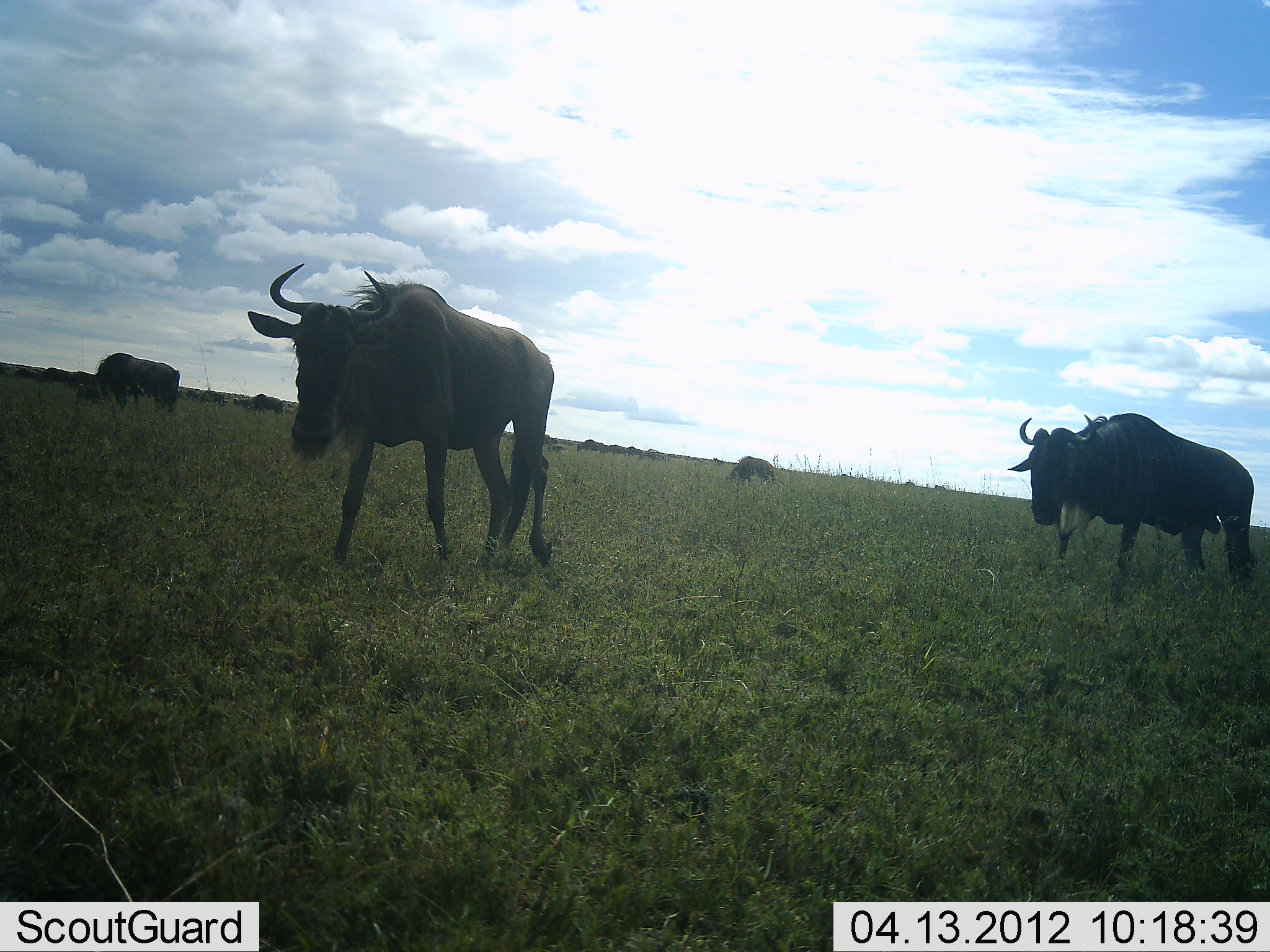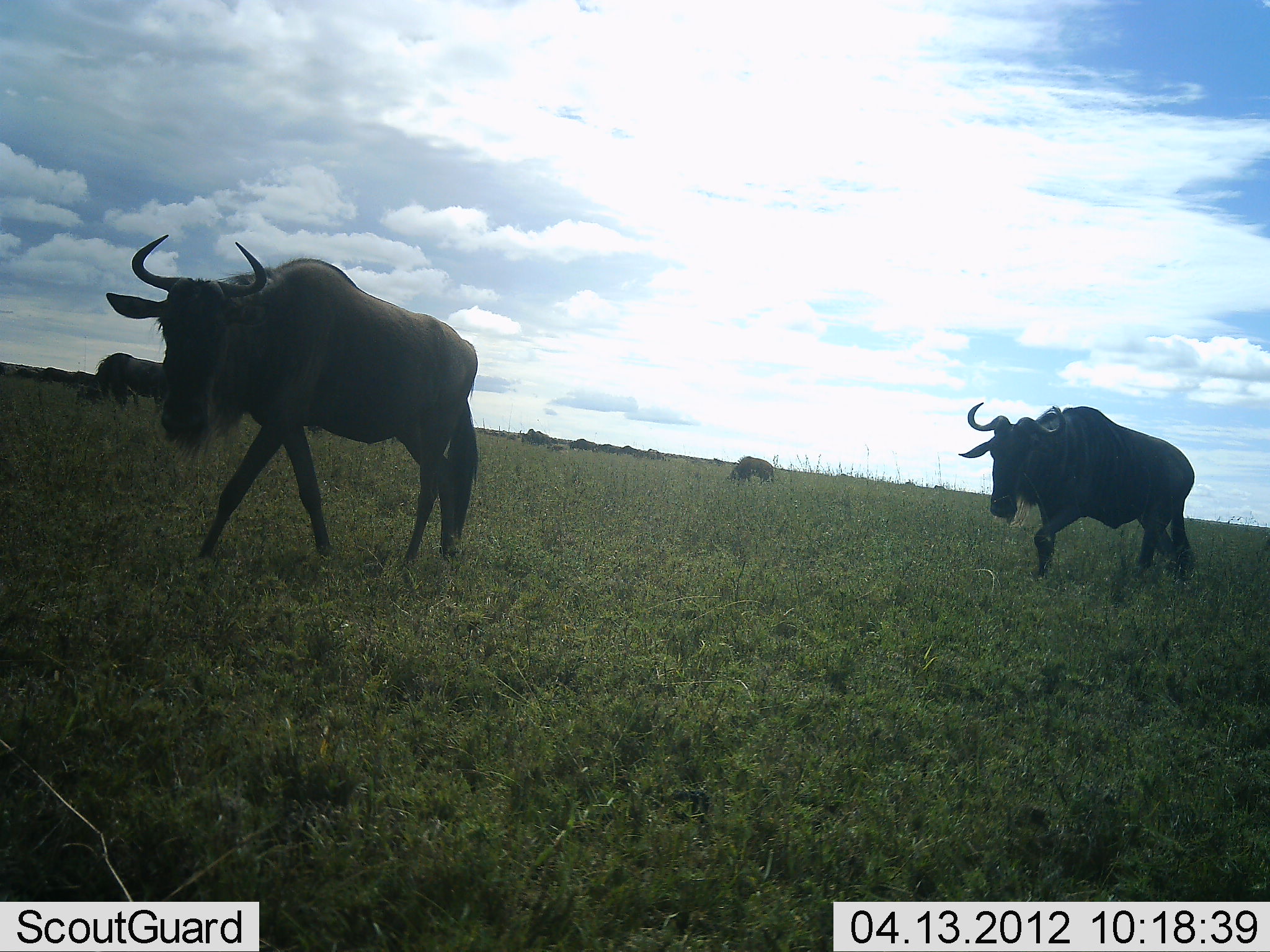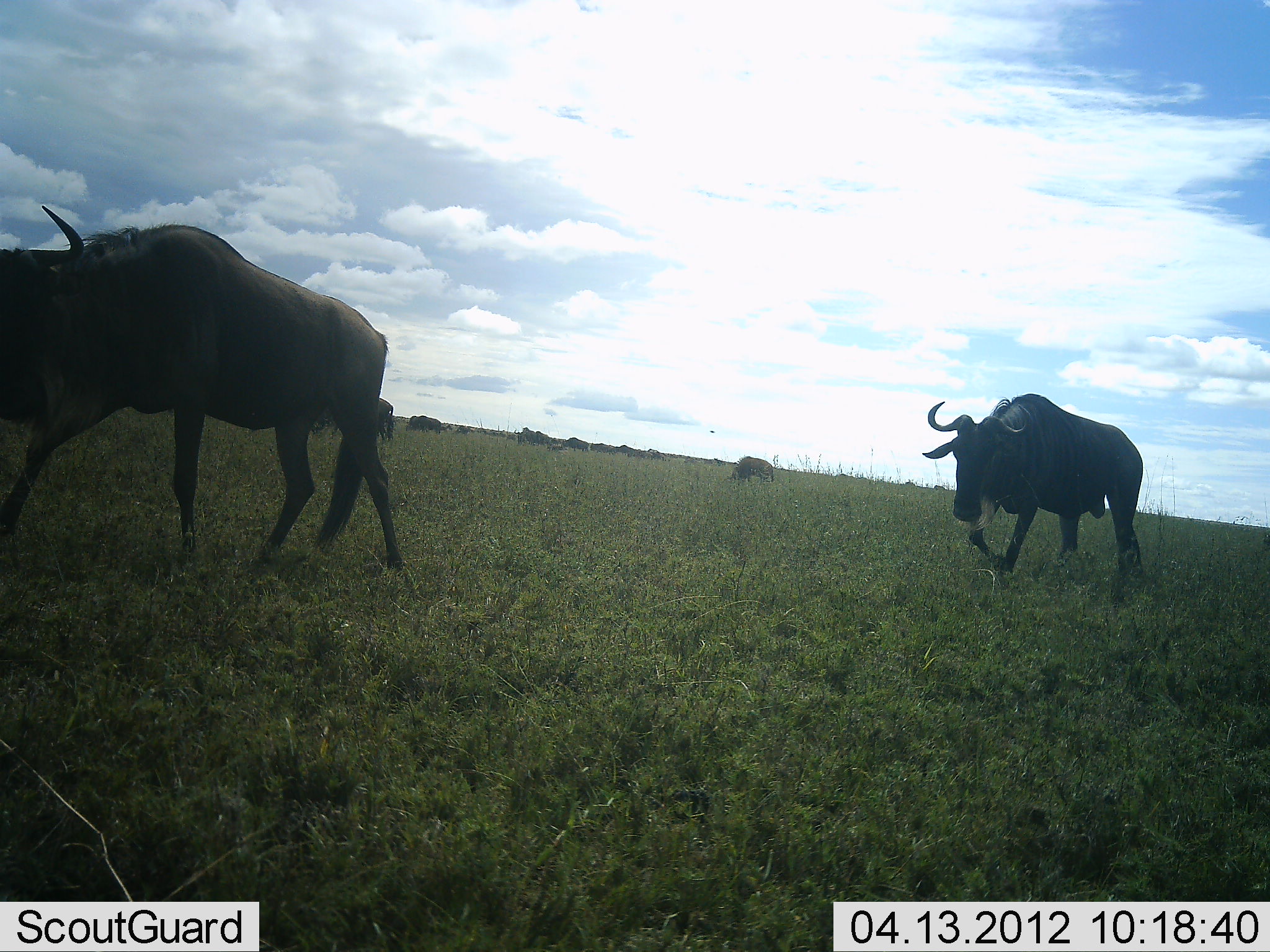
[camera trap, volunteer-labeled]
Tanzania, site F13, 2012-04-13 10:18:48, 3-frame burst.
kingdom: Animalia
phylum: Chordata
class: Mammalia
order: Artiodactyla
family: Bovidae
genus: Connochaetes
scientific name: Connochaetes taurinus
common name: blue wildebeest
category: wildebeest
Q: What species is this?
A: Wildebeest (blue wildebeest) (Connochaetes taurinus).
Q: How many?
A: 11-50.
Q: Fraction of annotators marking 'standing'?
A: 18%.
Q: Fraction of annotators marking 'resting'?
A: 0%.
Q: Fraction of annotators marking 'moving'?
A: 91%.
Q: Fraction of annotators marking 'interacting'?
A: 0%.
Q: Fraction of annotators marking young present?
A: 0%.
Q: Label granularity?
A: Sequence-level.